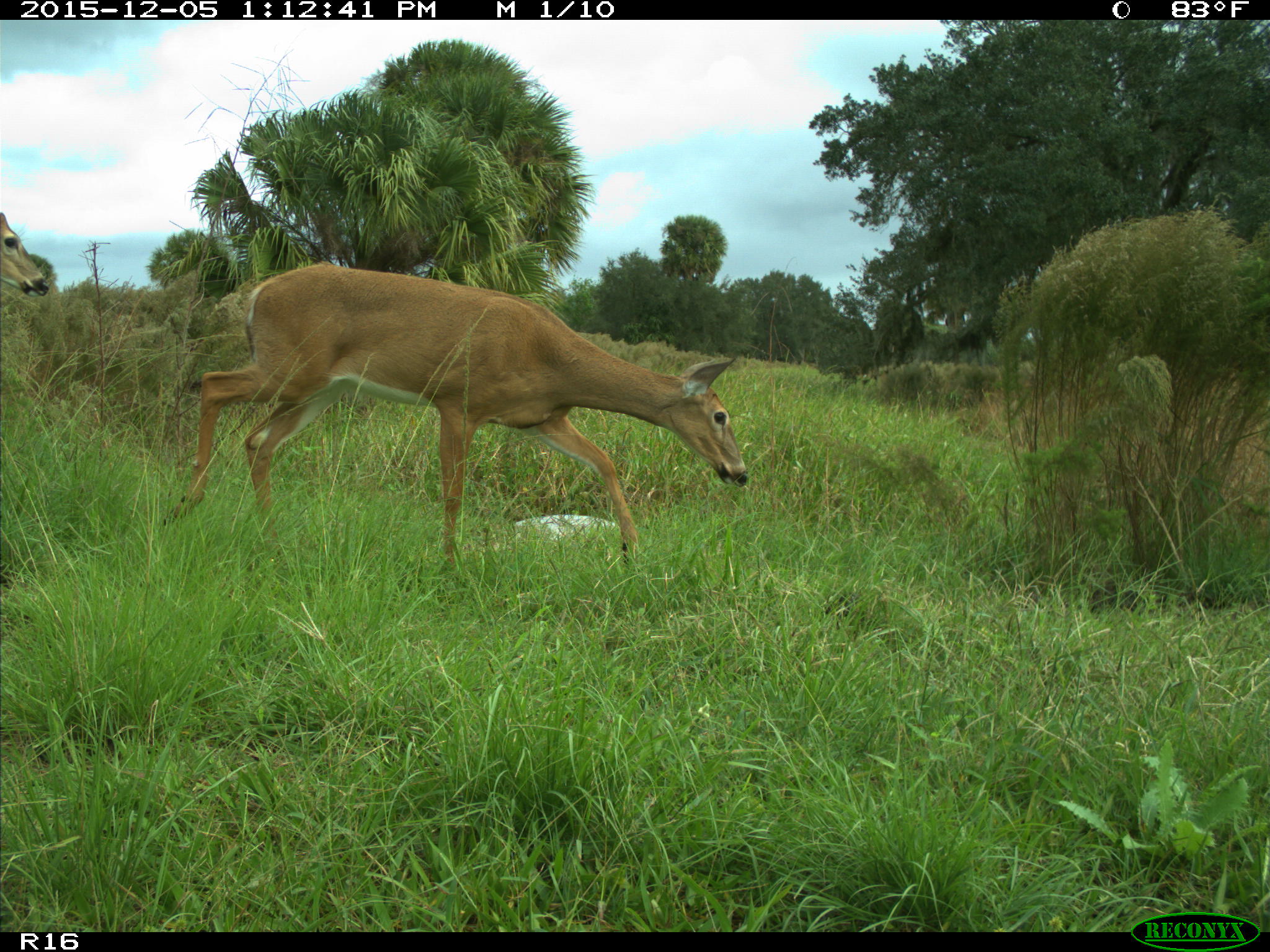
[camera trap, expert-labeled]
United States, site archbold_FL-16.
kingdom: Animalia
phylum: Chordata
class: Mammalia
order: Artiodactyla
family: Cervidae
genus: Odocoileus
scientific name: Odocoileus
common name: deer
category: unidentified deer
Unidentified deer (deer) (Odocoileus).